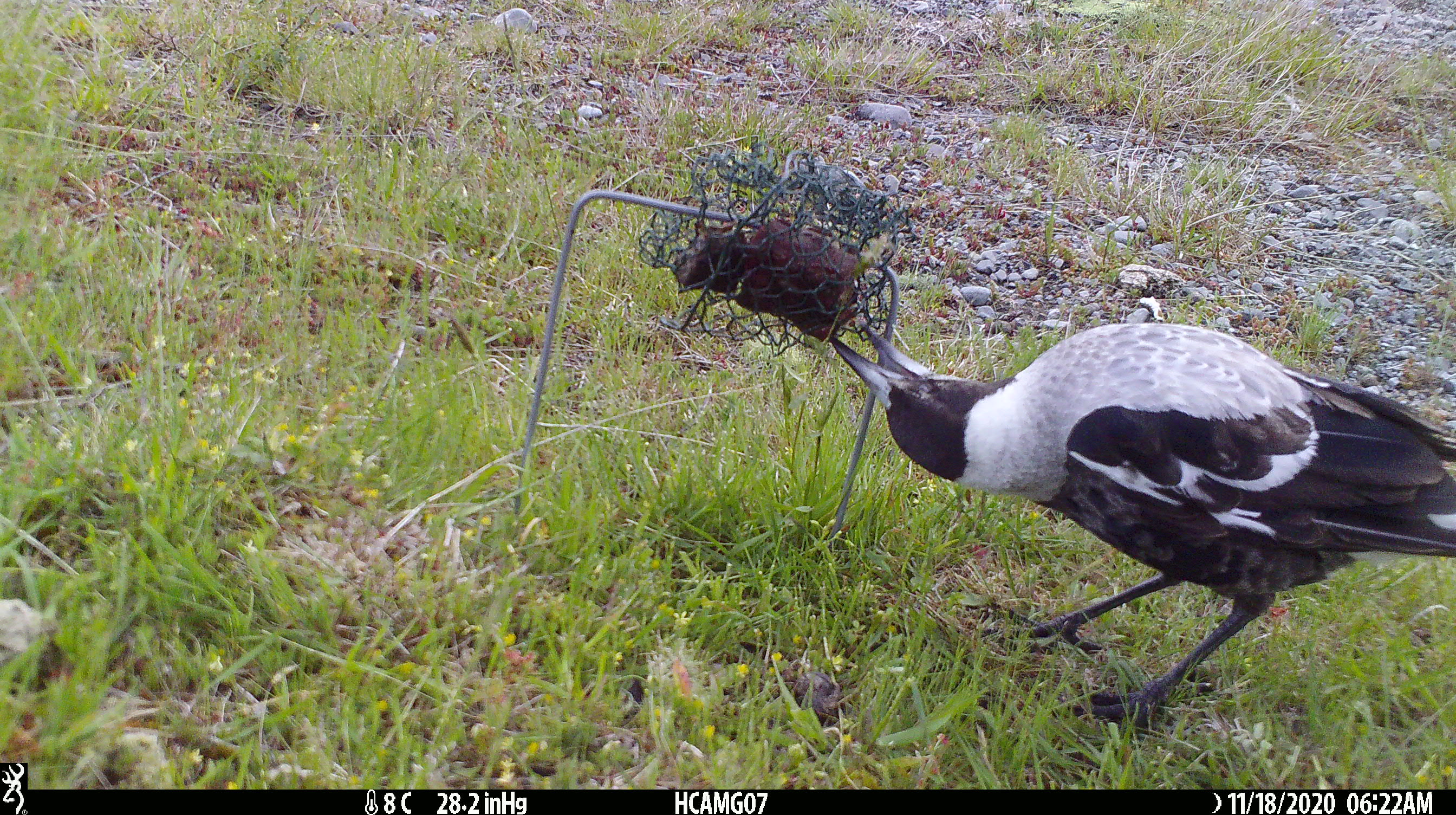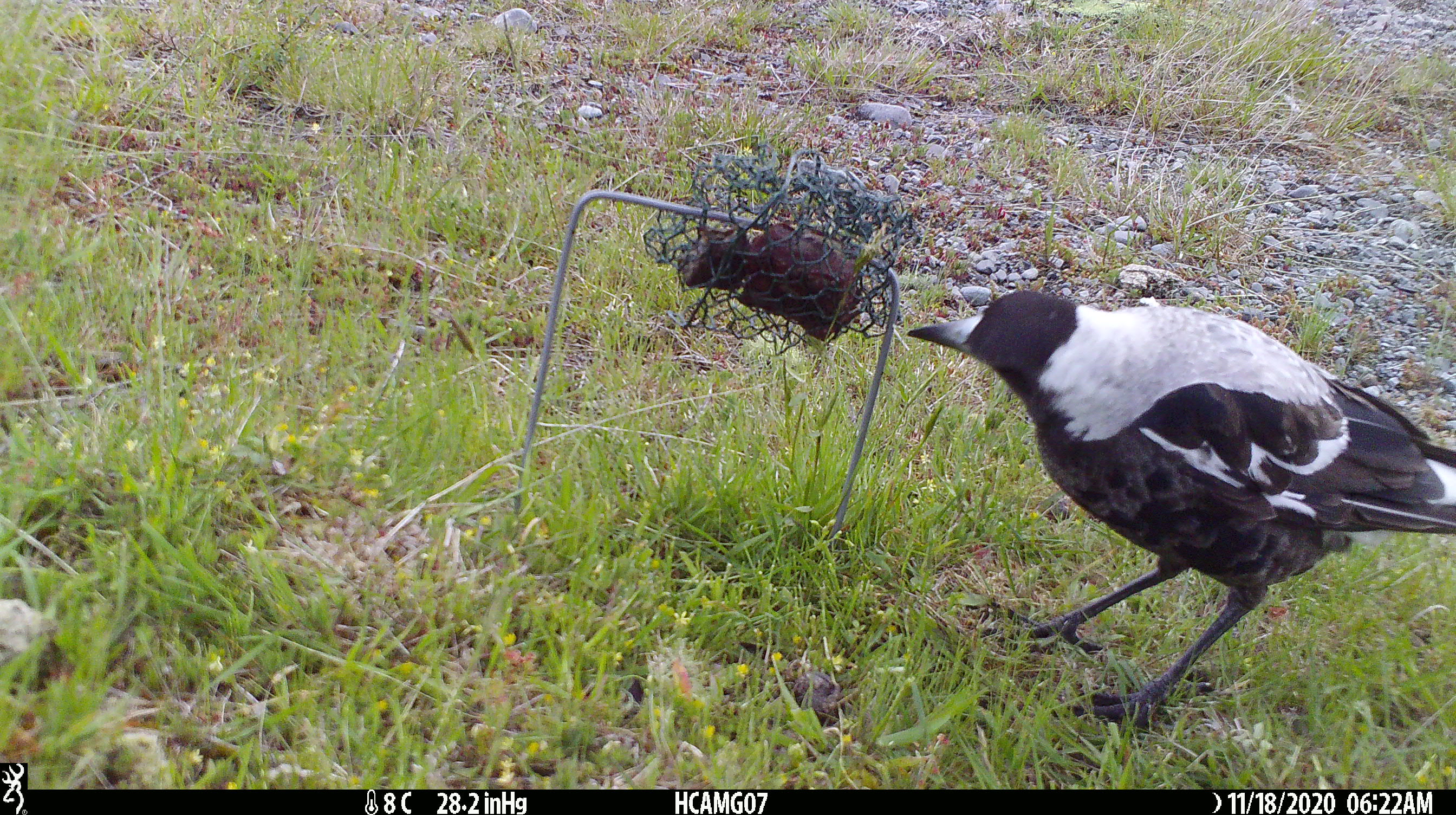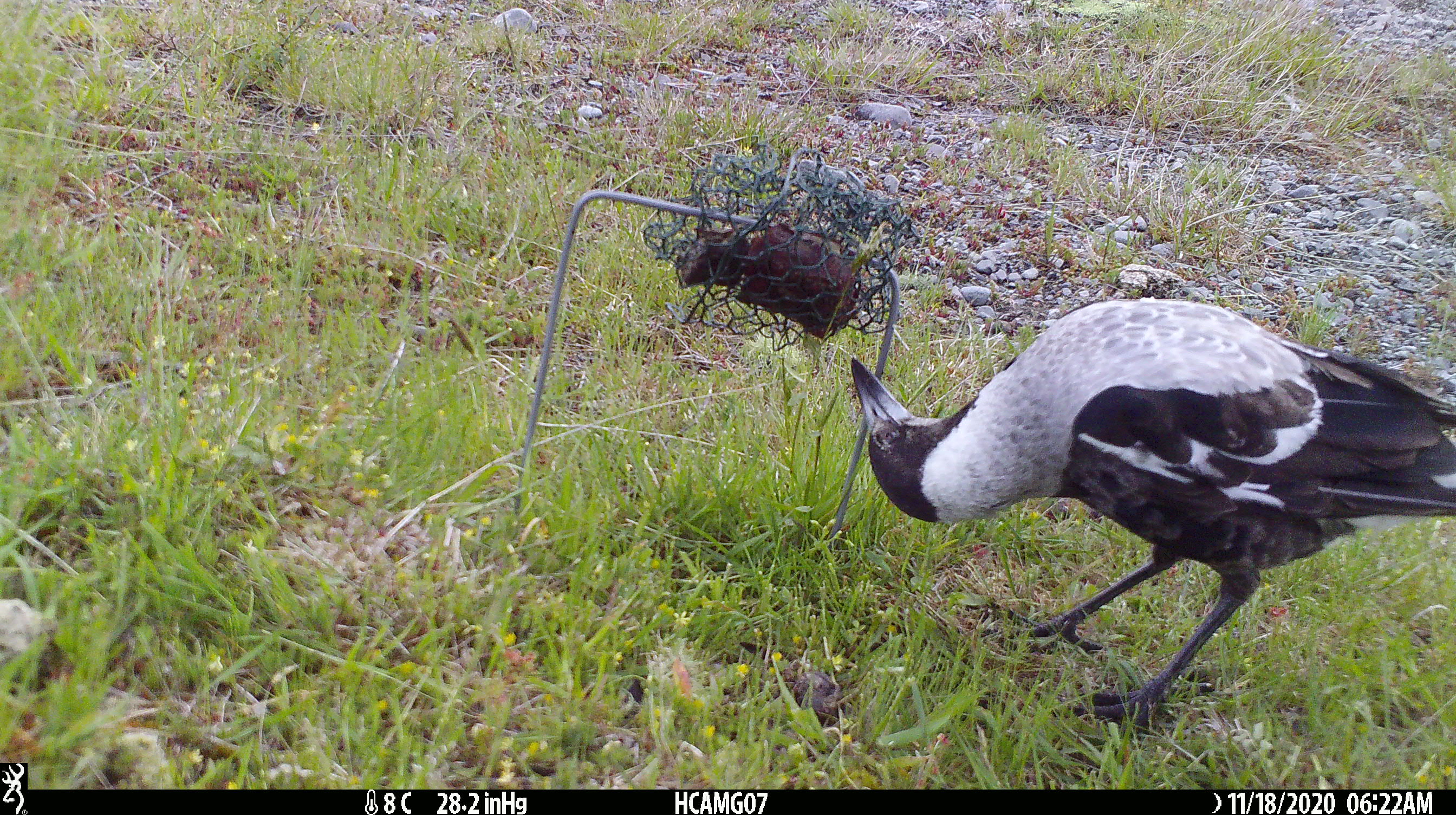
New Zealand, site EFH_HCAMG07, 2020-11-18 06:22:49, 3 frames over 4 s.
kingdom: Animalia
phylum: Chordata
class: Aves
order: Passeriformes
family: Artamidae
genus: Gymnorhina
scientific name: Gymnorhina tibicen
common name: australian magpie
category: magpie